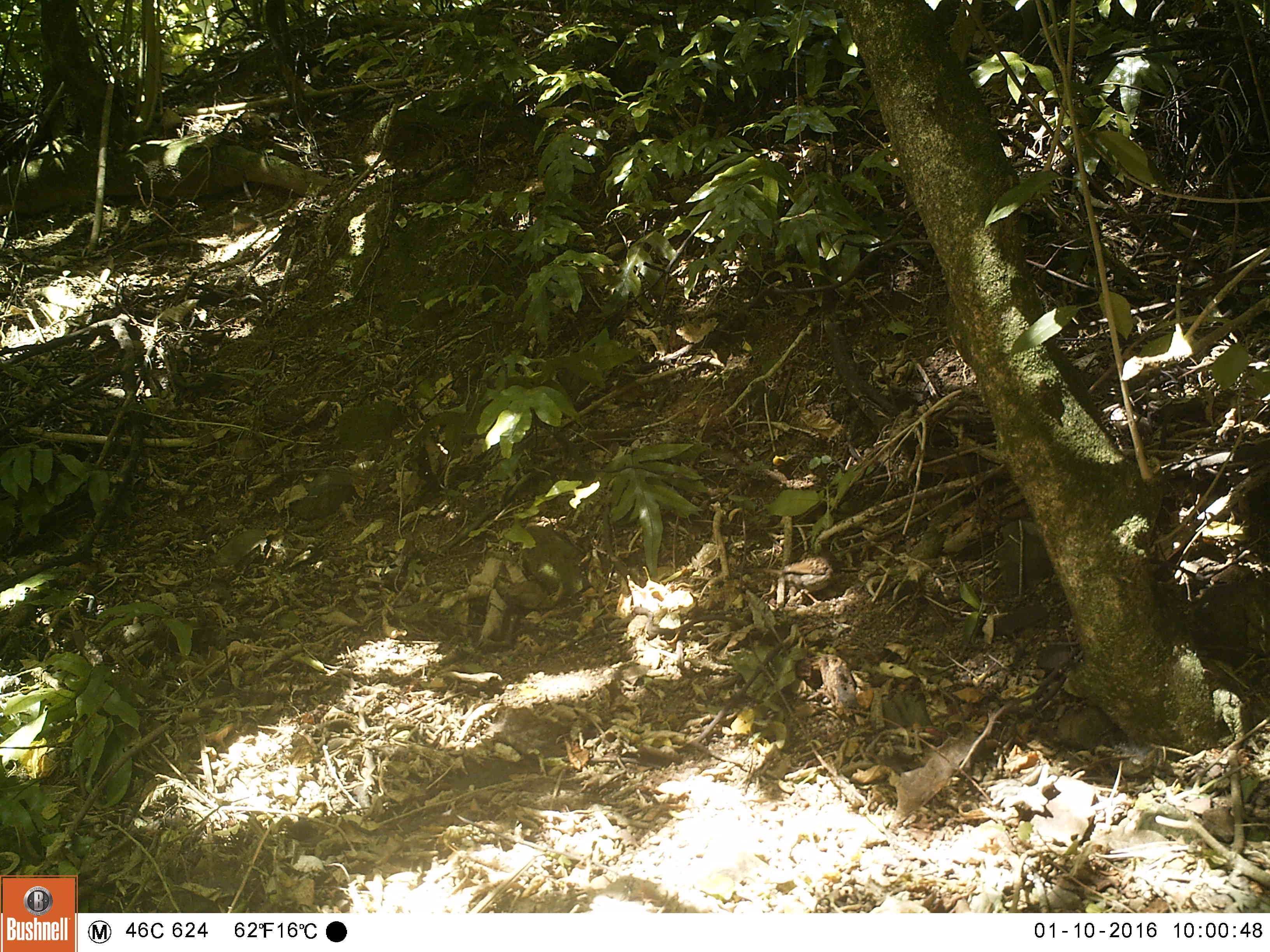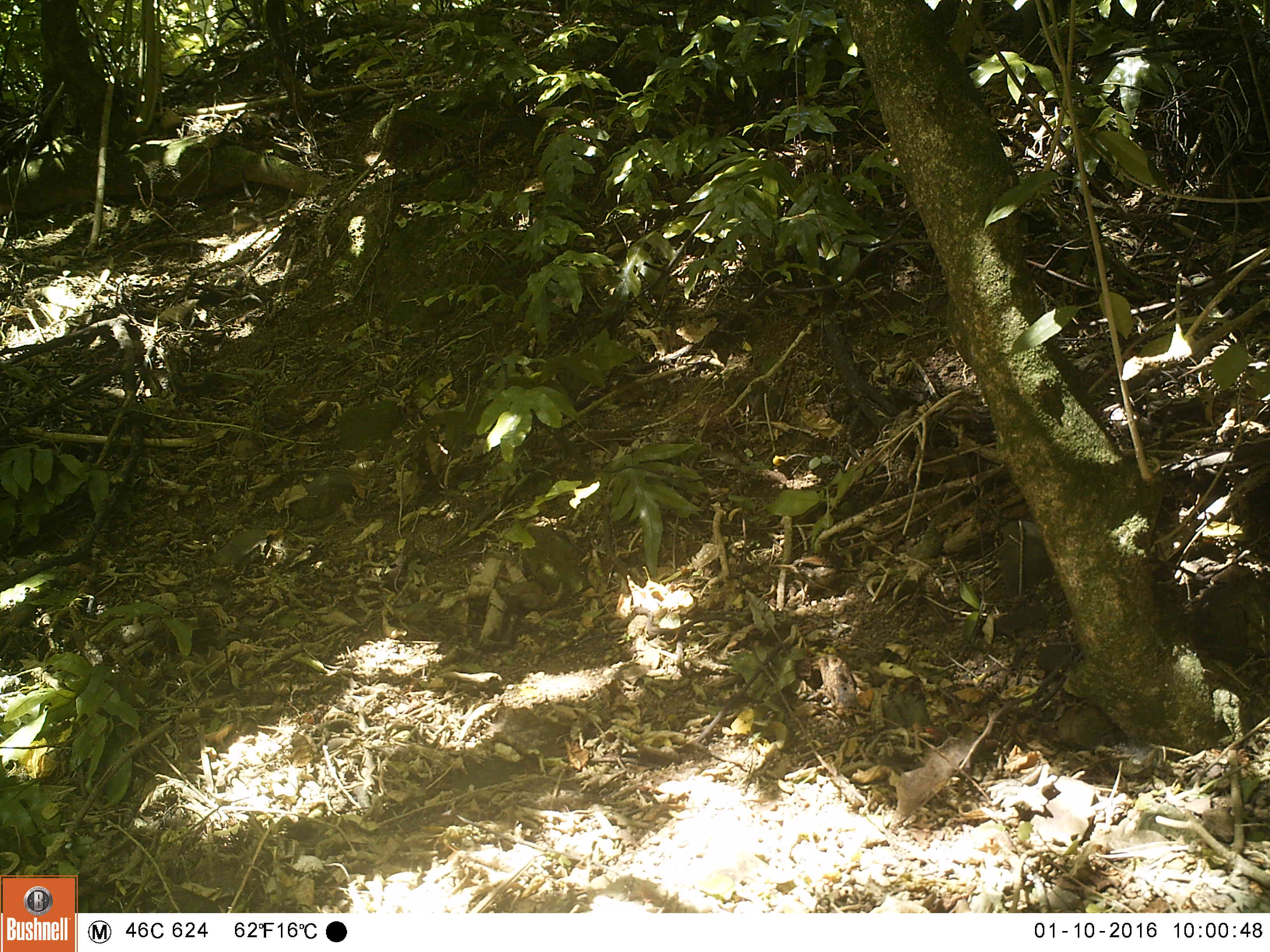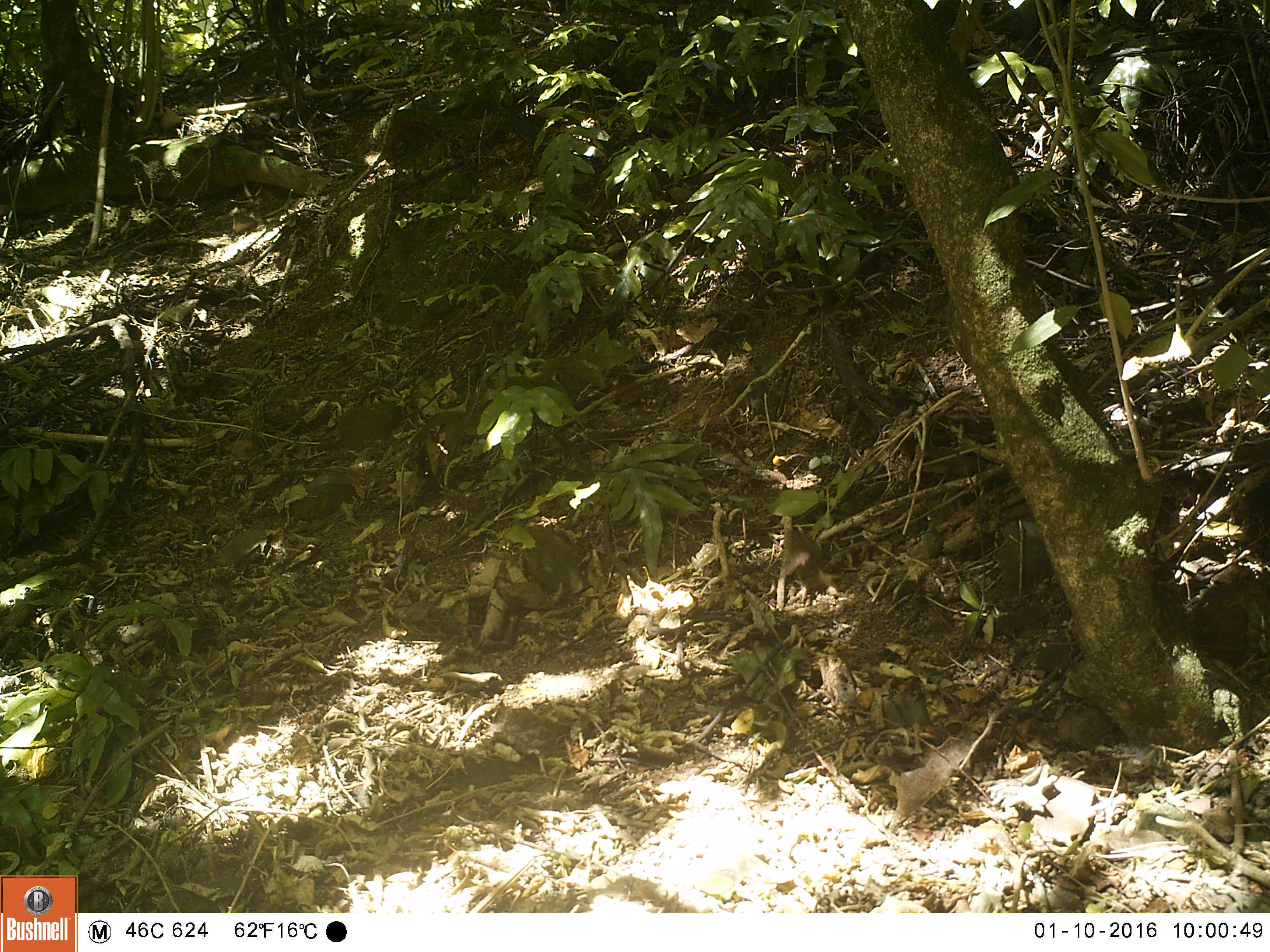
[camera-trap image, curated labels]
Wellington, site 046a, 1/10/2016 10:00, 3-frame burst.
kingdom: Animalia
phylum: Chordata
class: Aves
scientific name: Aves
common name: bird